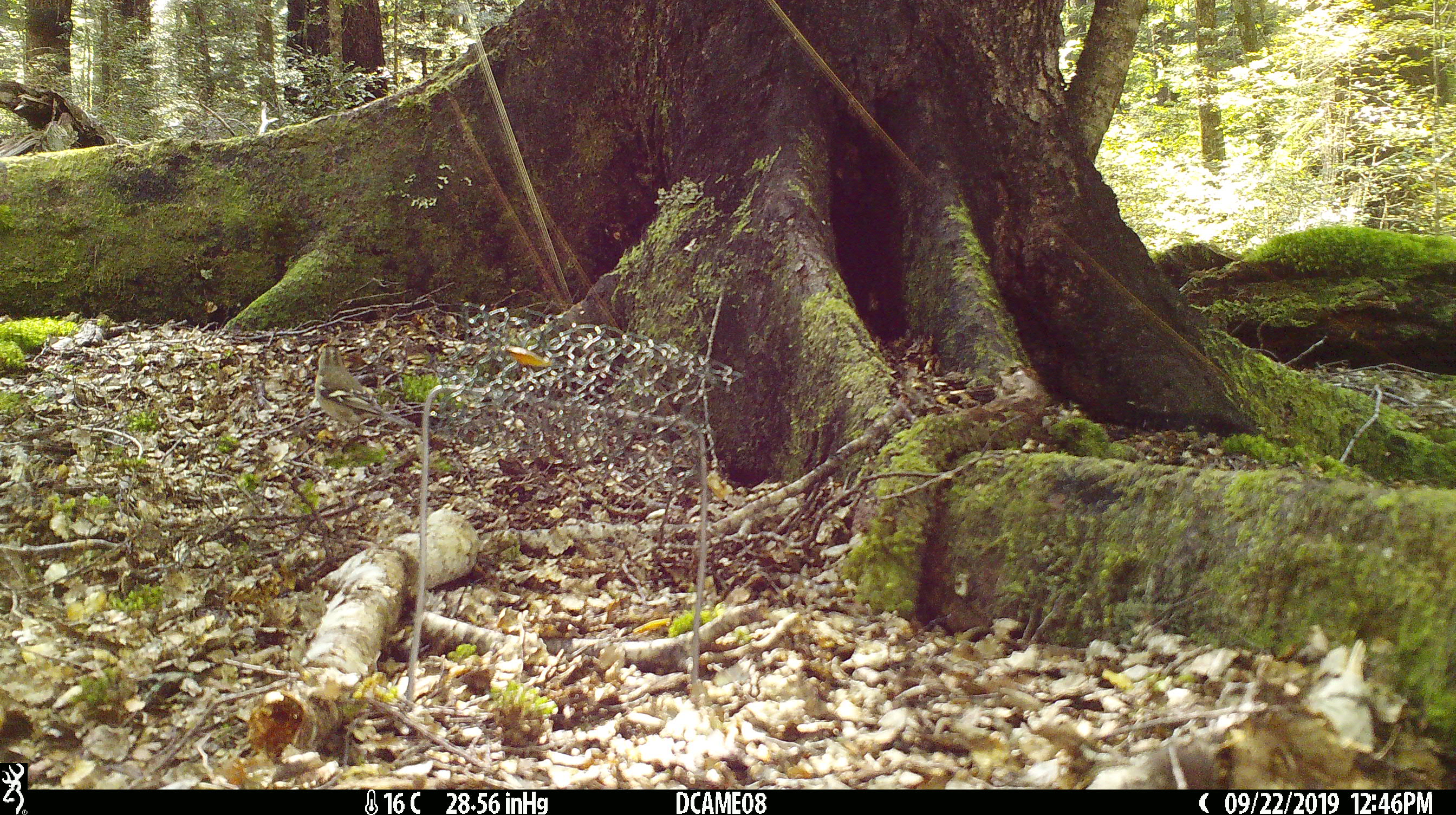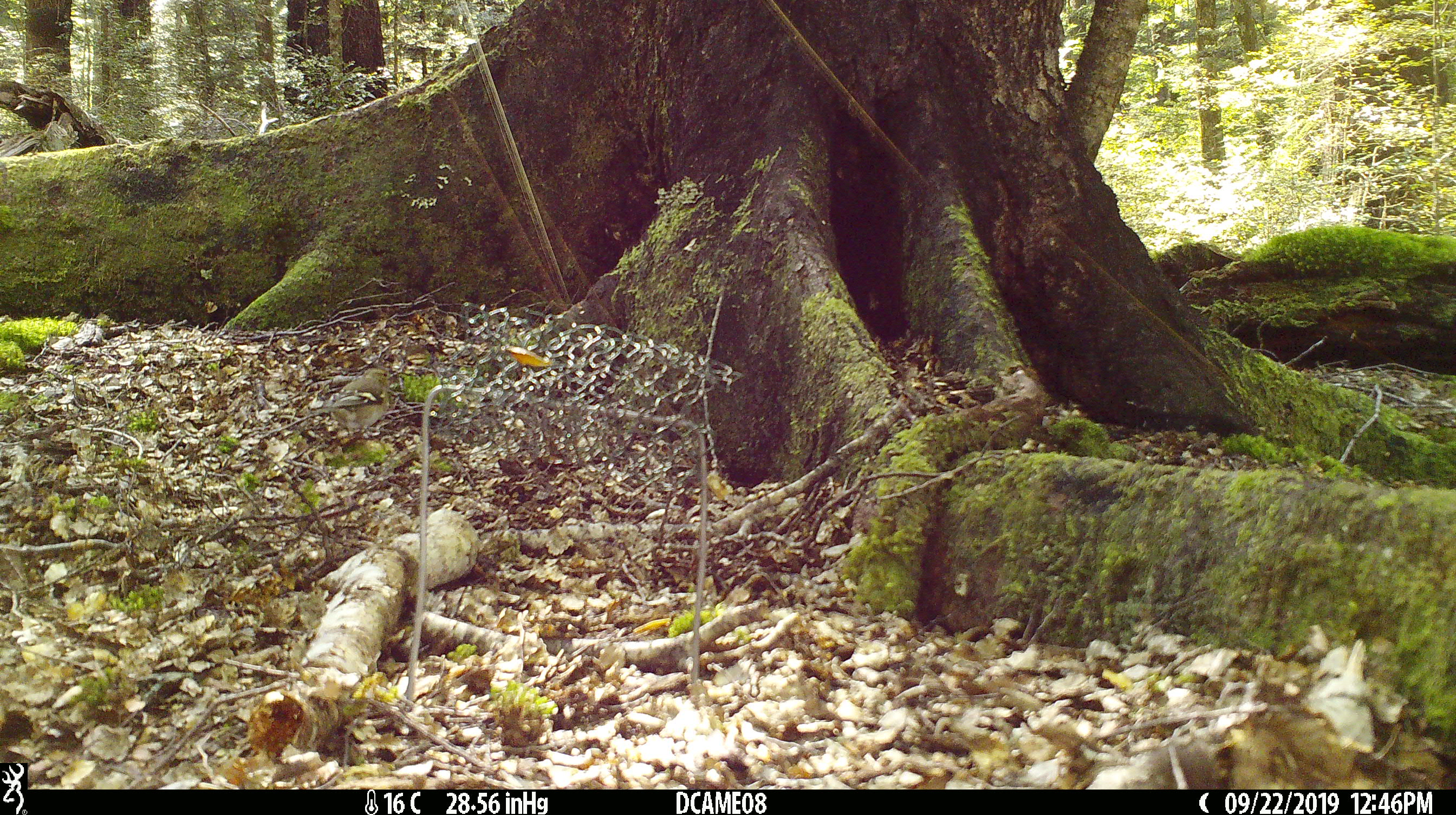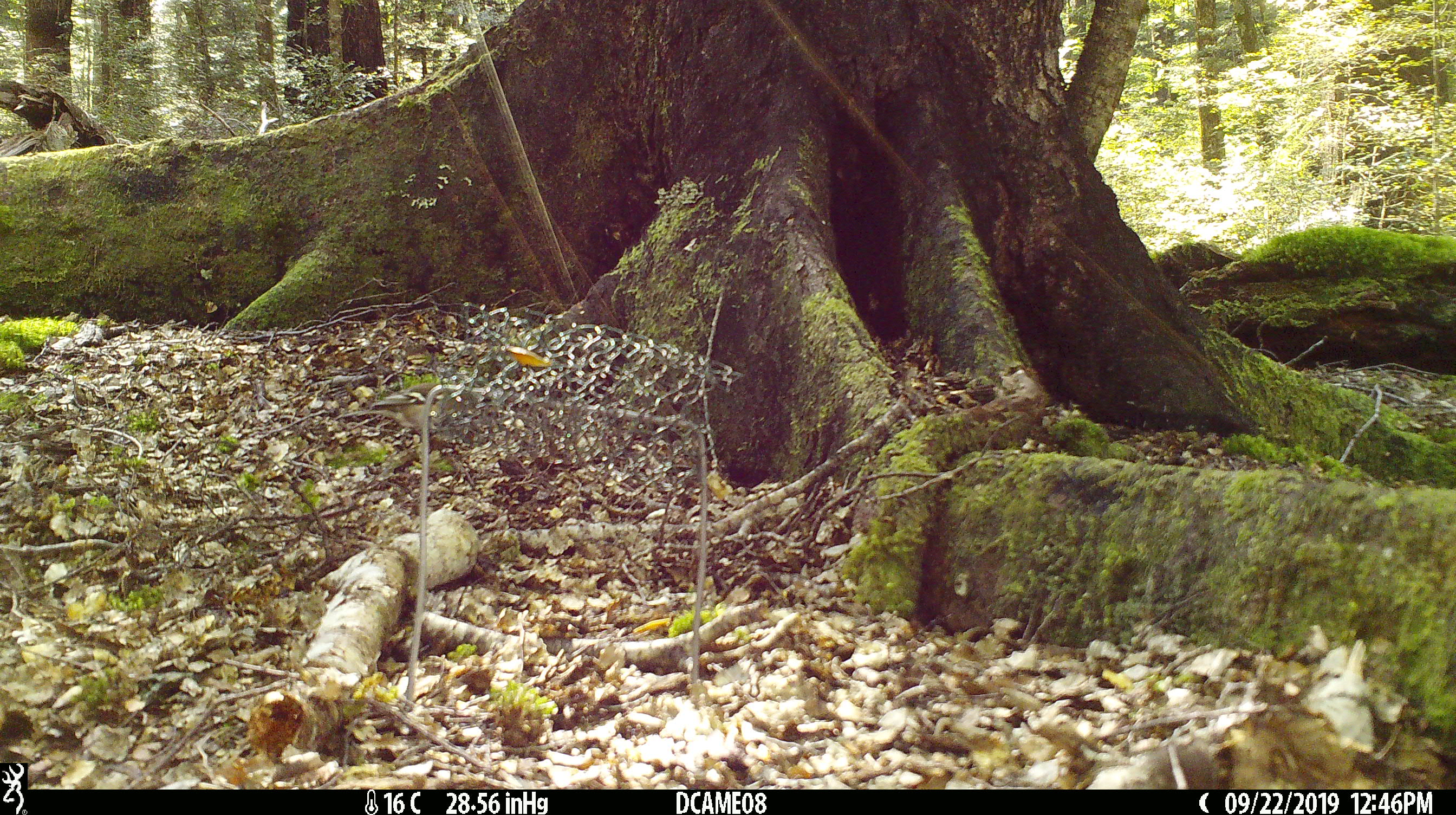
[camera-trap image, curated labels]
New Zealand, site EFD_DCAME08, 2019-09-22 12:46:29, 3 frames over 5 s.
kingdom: Animalia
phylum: Chordata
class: Aves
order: Passeriformes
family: Fringillidae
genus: Fringilla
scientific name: Fringilla coelebs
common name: common chaffinch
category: chaffinch